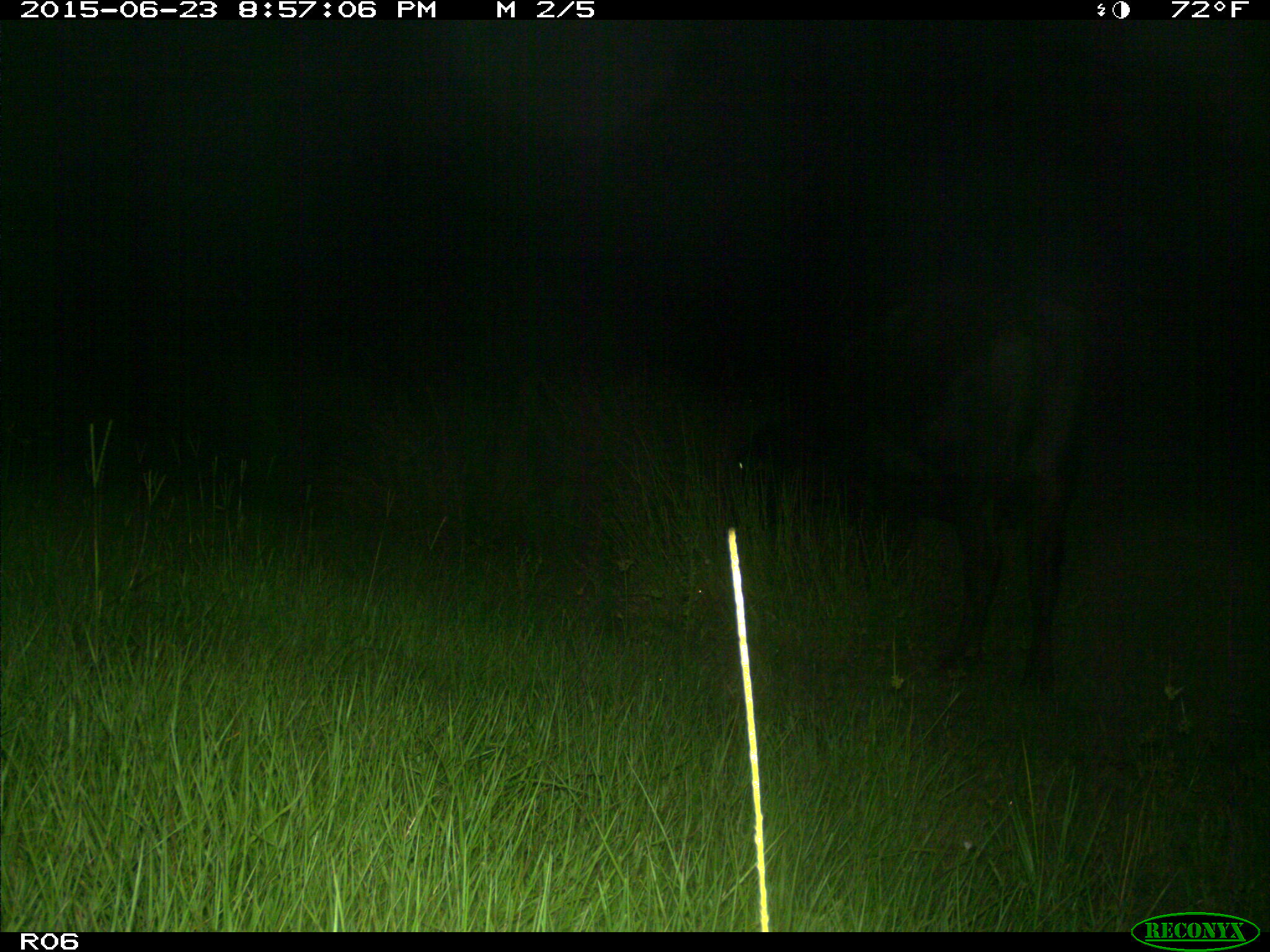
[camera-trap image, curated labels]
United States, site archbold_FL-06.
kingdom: Animalia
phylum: Chordata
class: Mammalia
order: Artiodactyla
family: Bovidae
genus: Bos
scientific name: Bos taurus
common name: domestic cow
Bos taurus (domestic cow).